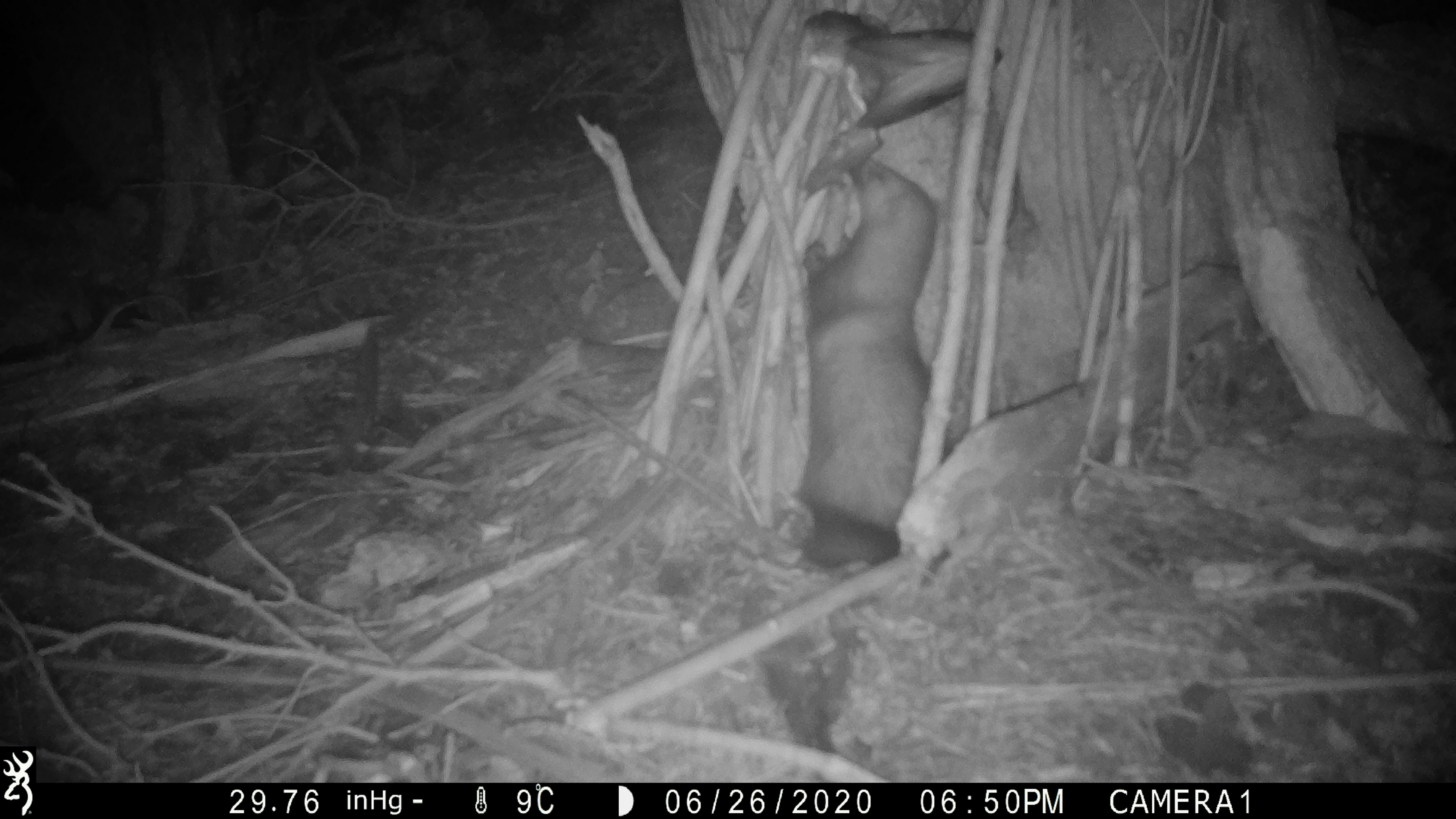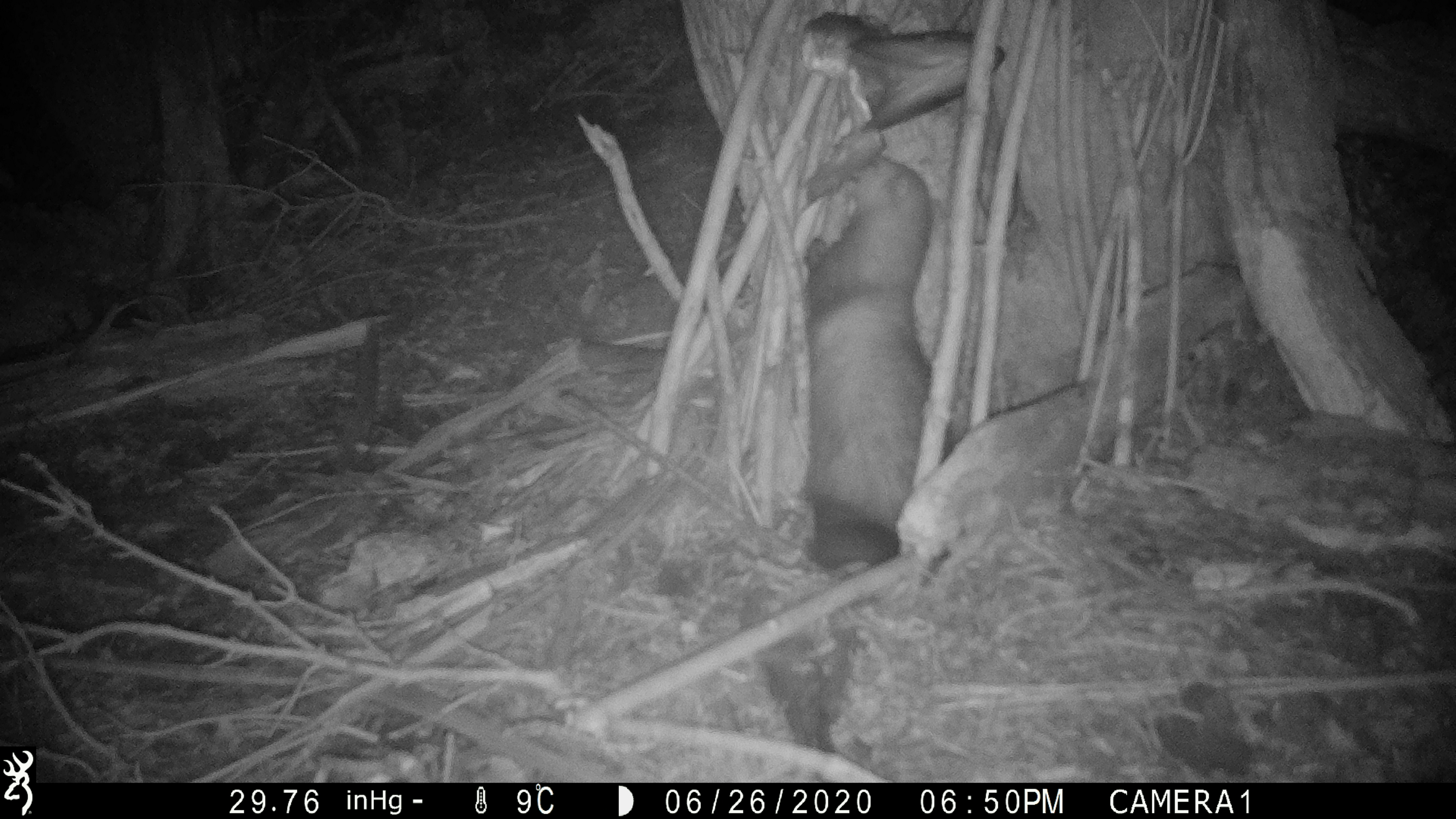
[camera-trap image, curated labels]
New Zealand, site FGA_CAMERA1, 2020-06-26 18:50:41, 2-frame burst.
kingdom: Animalia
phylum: Chordata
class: Mammalia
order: Carnivora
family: Mustelidae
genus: Mustela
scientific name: Mustela furo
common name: ferret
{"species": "ferret (Mustela furo)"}